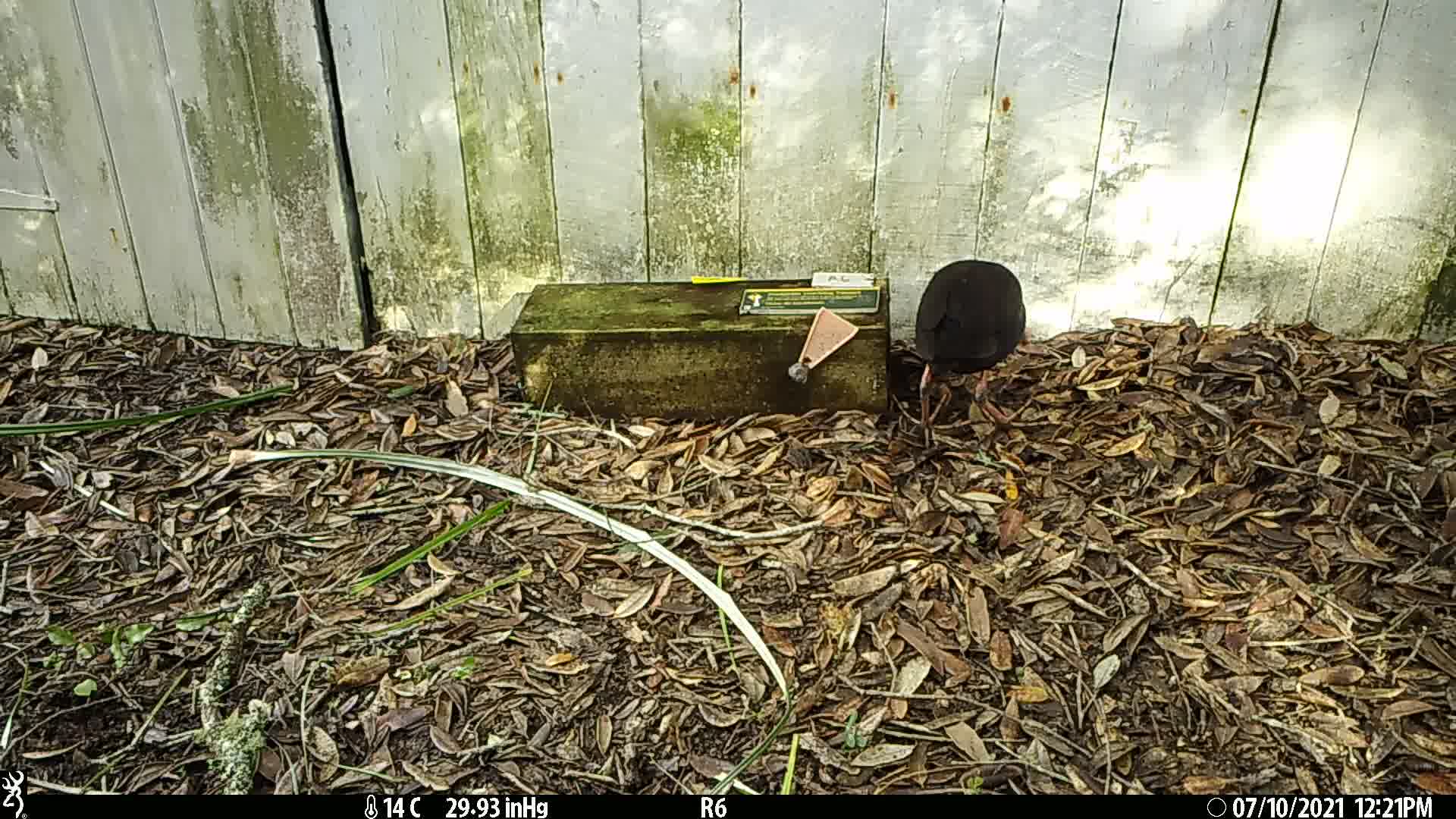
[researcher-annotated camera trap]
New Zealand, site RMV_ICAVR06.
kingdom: Animalia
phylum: Chordata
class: Aves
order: Gruiformes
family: Rallidae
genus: Porphyrio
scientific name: Porphyrio melanotus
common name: australasian swamphen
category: pukeko